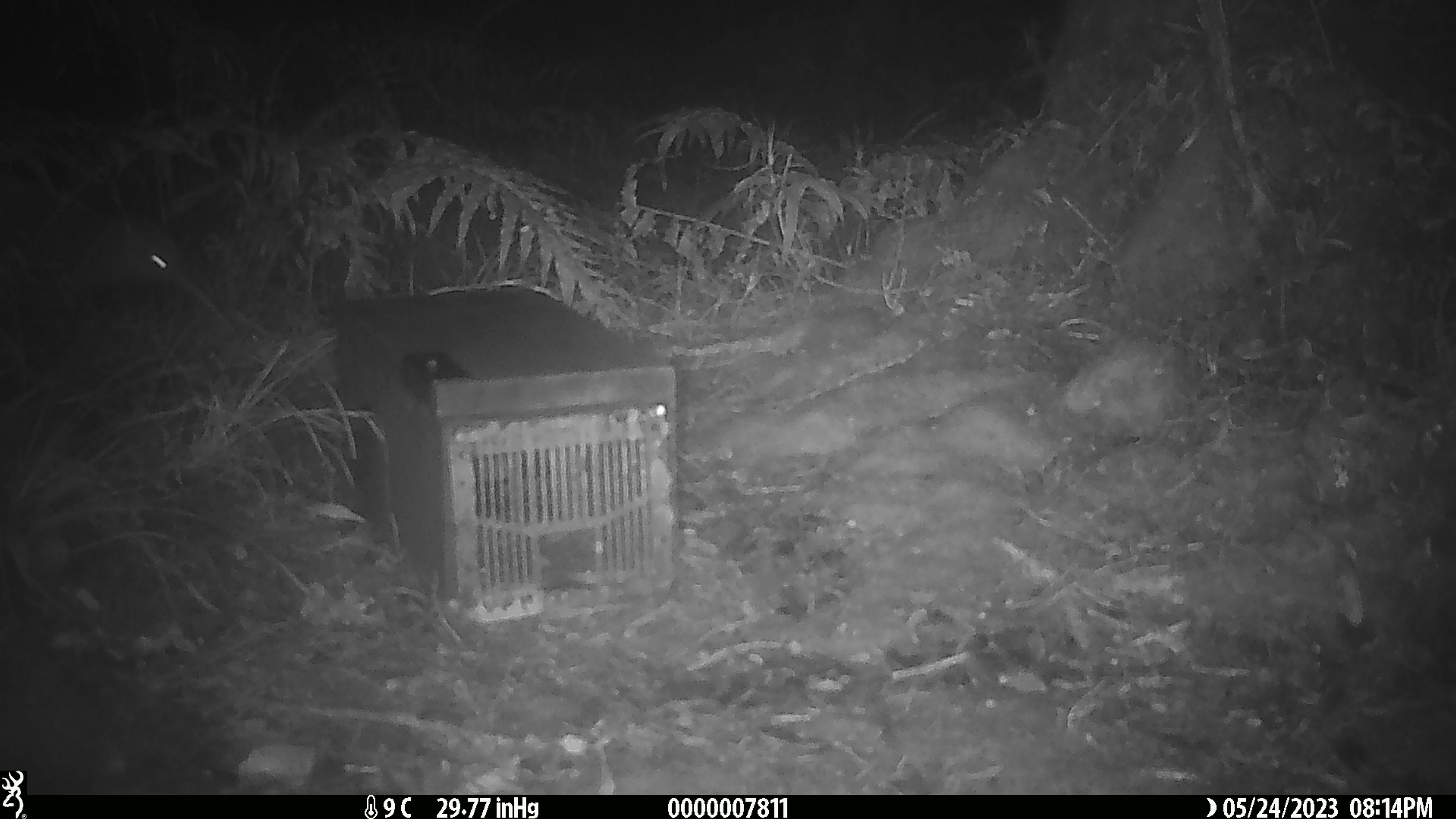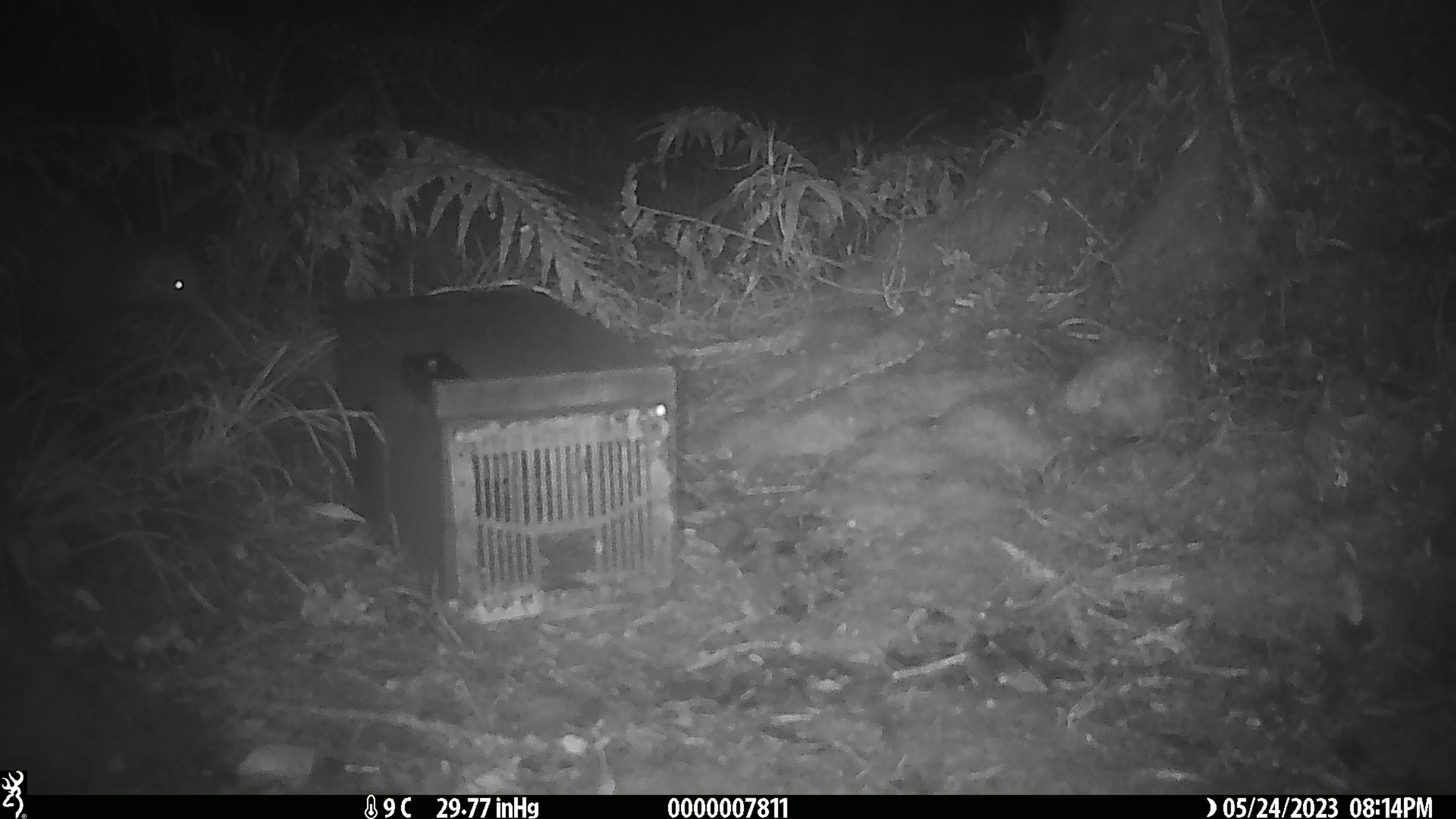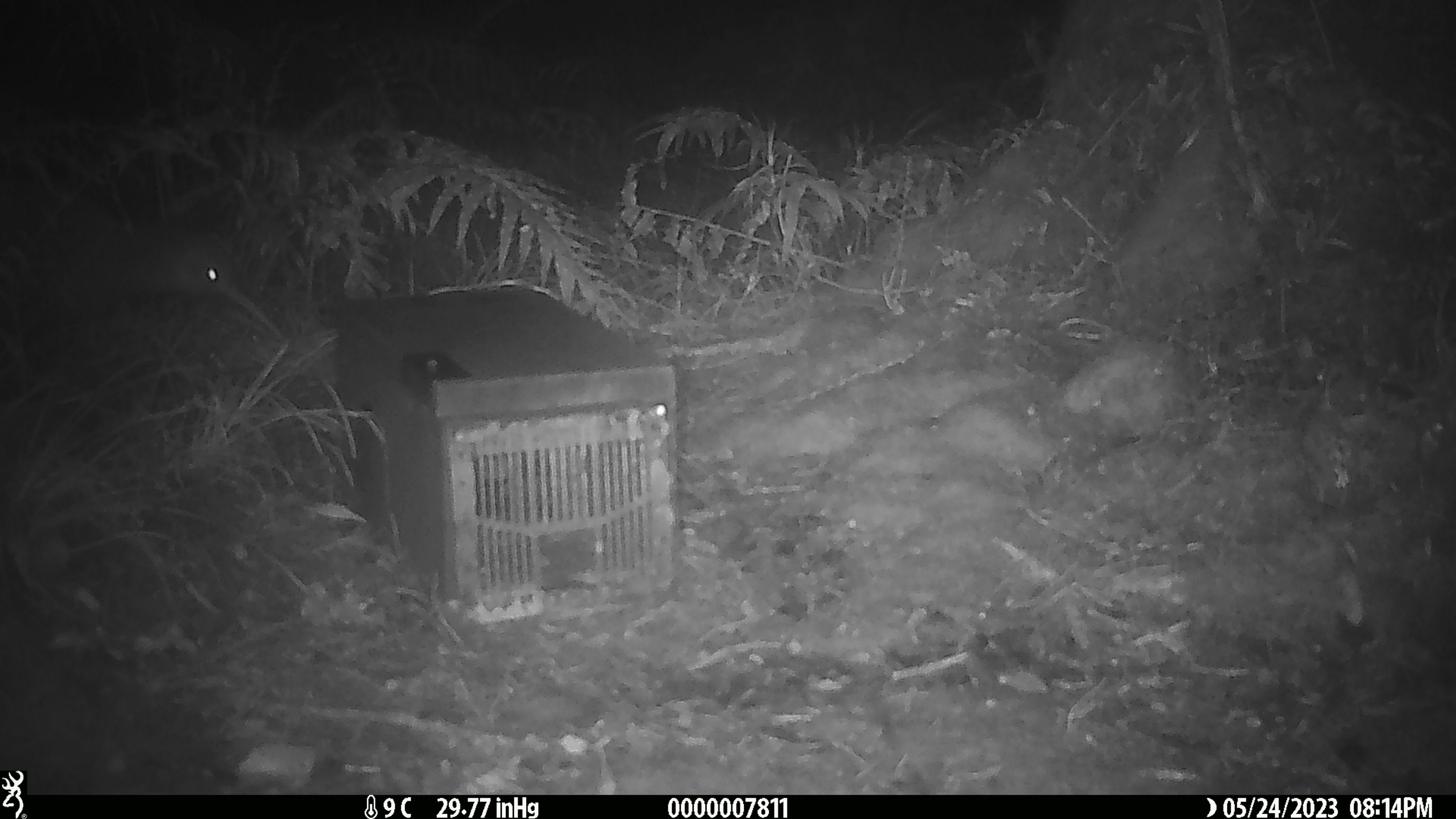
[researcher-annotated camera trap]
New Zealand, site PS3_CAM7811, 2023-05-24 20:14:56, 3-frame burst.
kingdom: Animalia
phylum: Chordata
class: Aves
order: Apterygiformes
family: Apterygidae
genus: Apteryx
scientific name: Apteryx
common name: kiwi